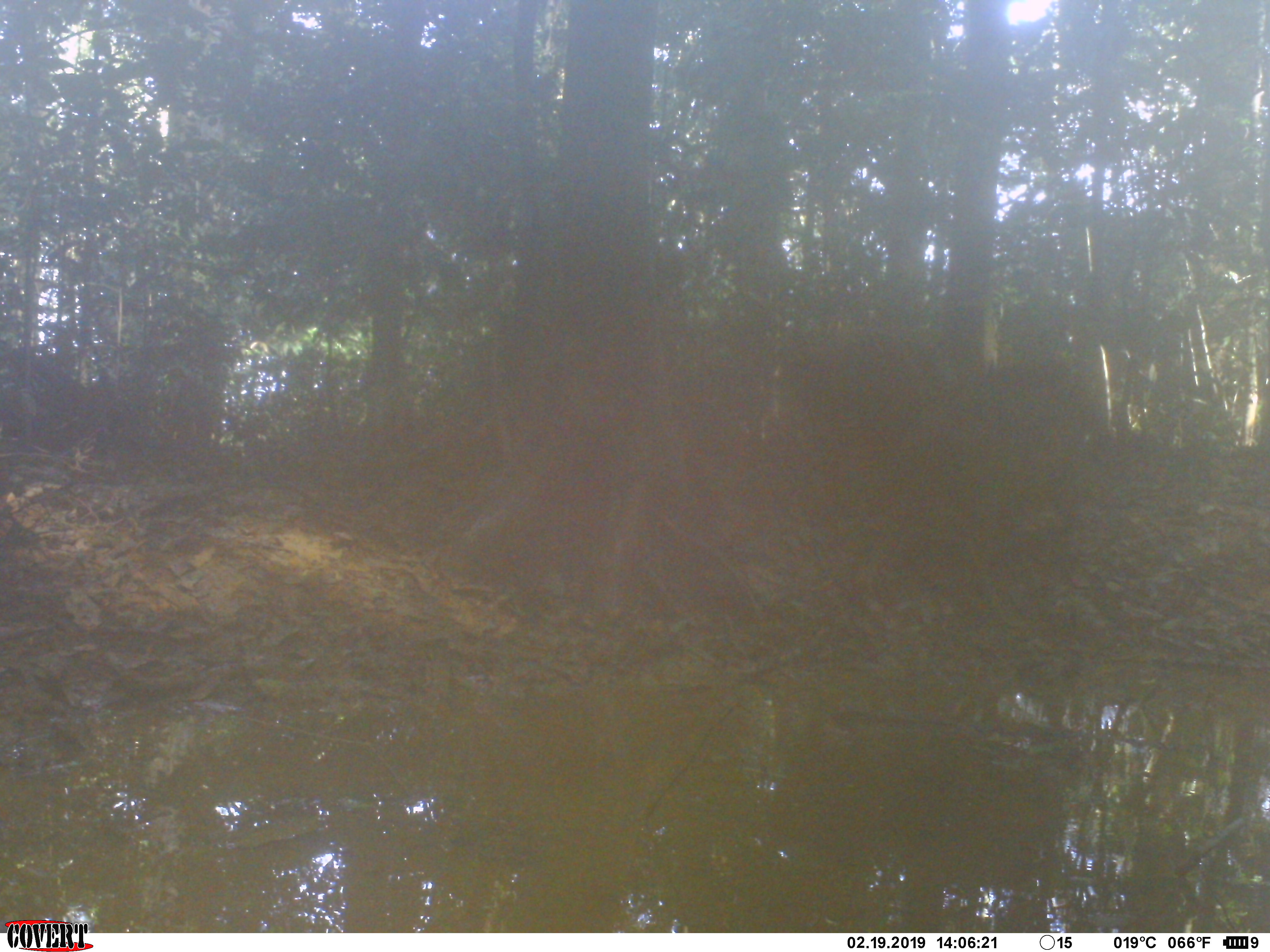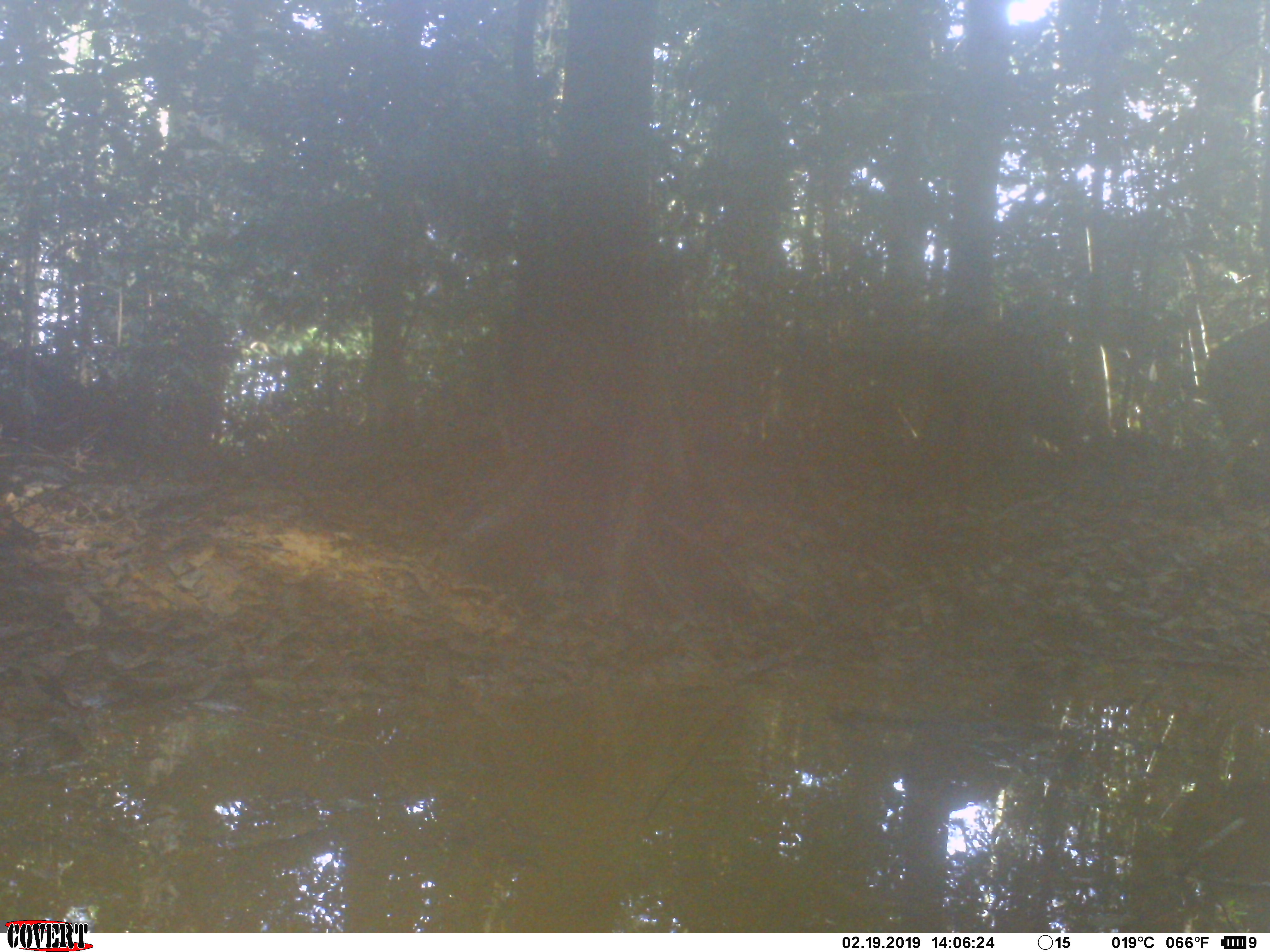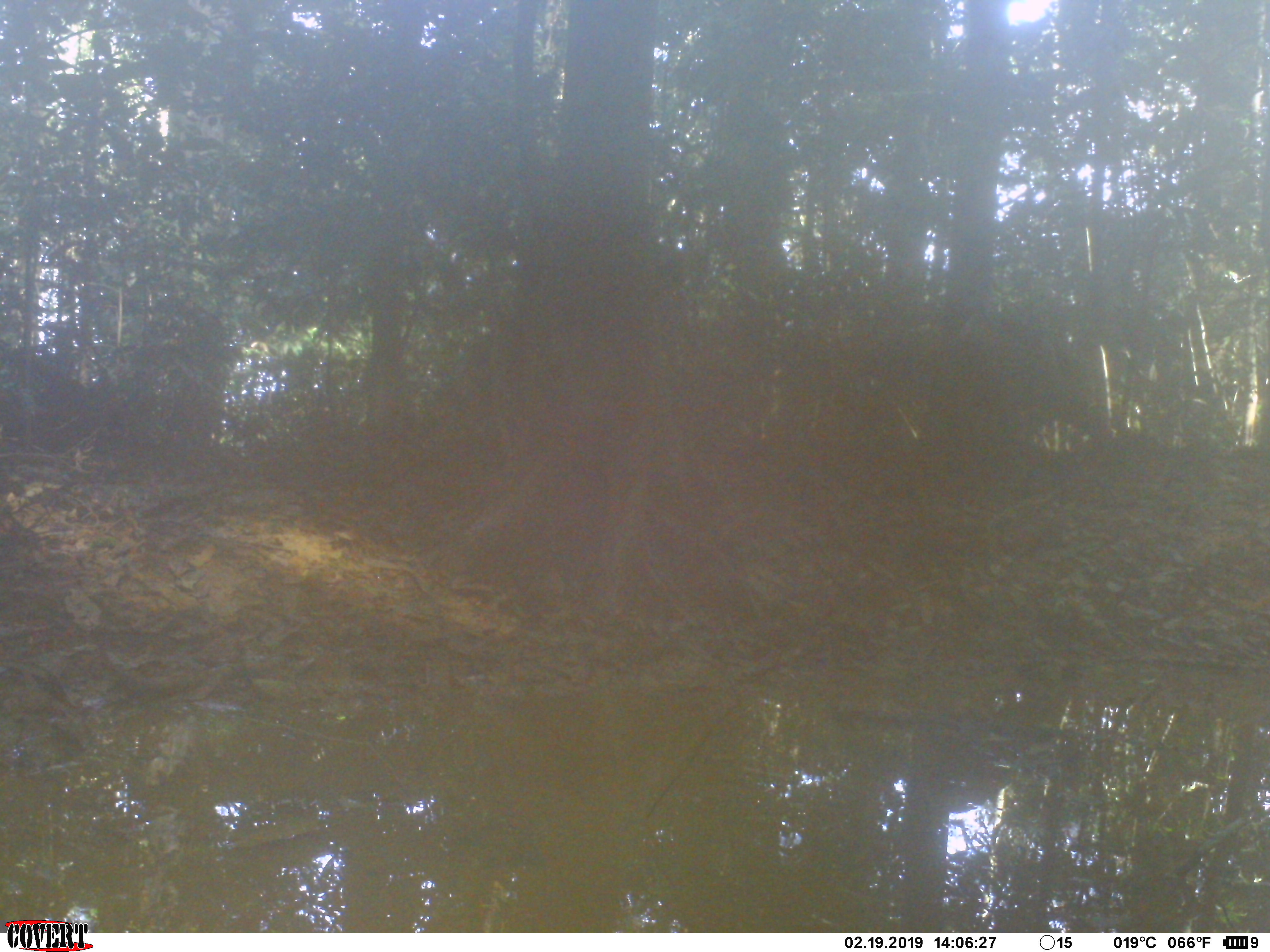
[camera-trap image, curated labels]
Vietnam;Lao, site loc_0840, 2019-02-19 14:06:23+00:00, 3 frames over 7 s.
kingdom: Animalia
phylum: Chordata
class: Mammalia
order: Artiodactyla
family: Suidae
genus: Sus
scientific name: Sus scrofa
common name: eurasian wild pig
Eurasian wild pig (Sus scrofa). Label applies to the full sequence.